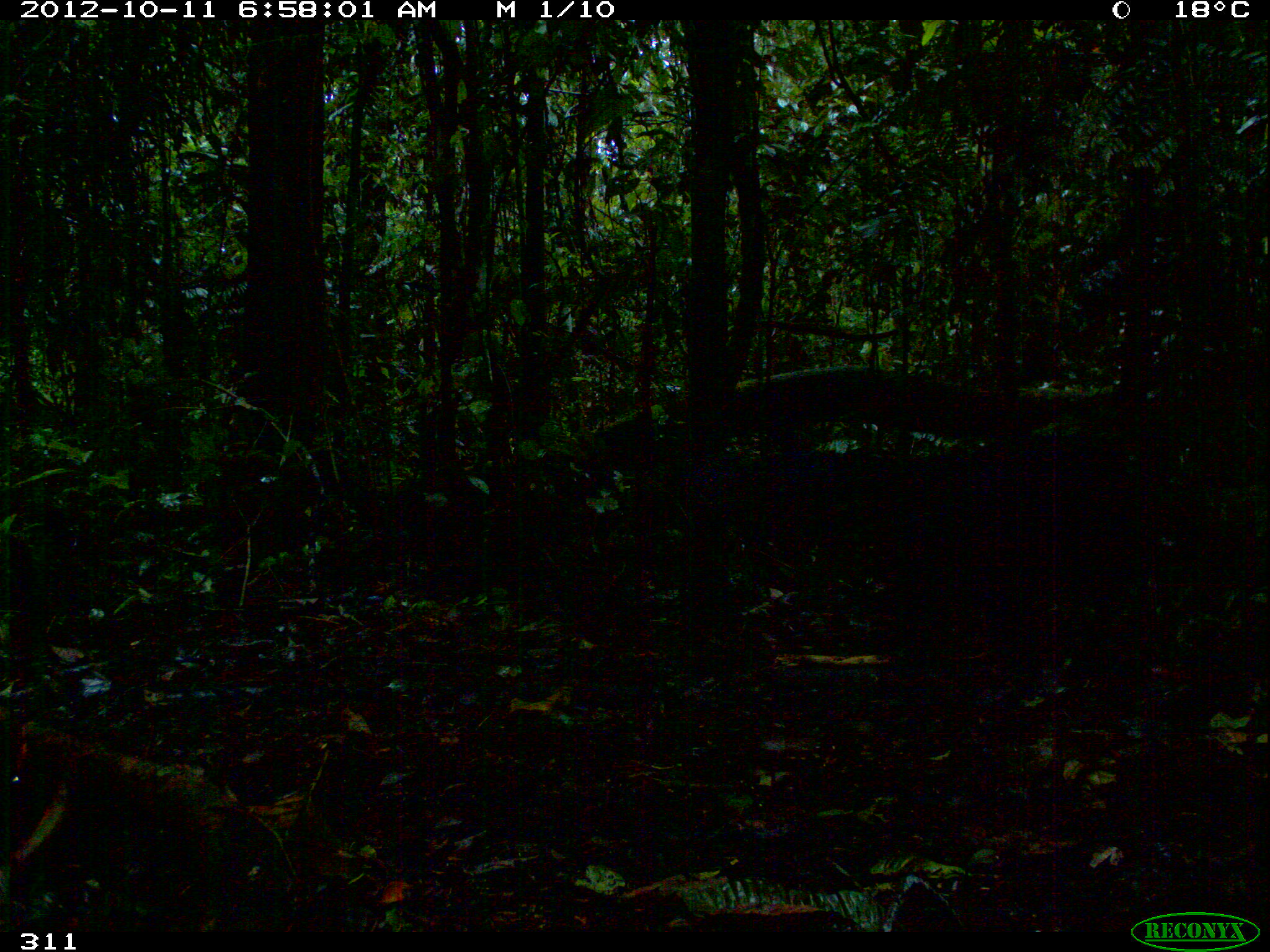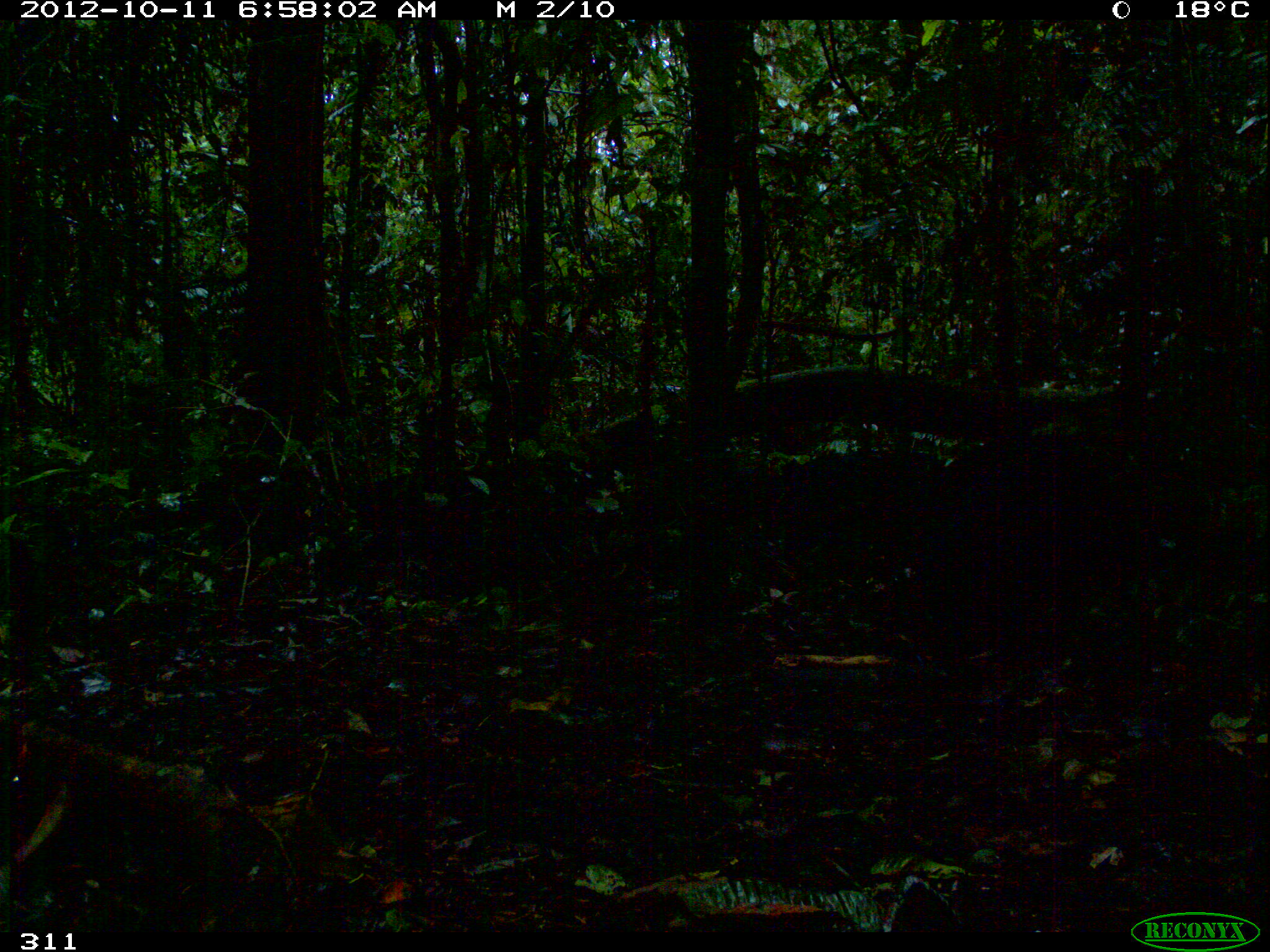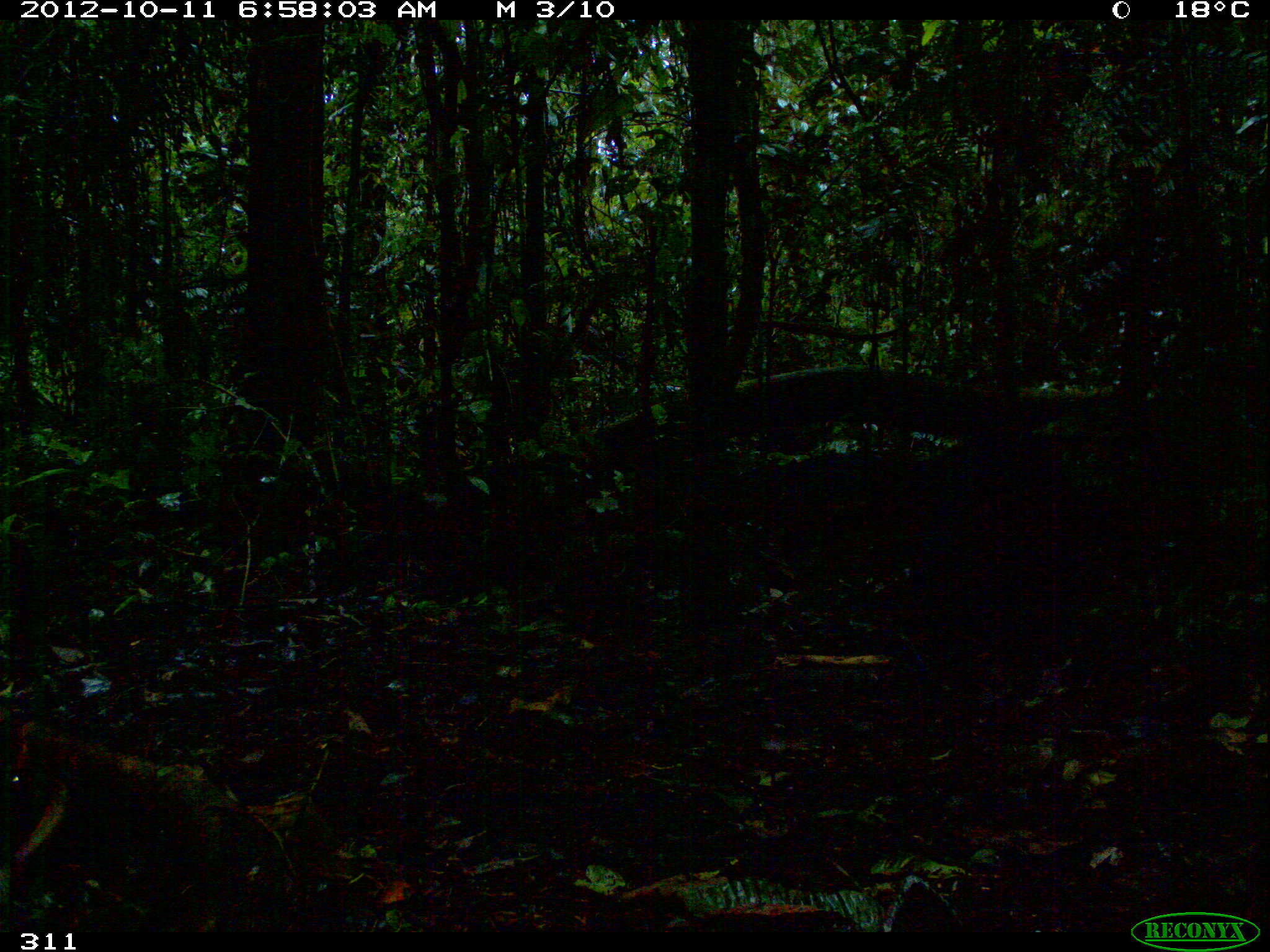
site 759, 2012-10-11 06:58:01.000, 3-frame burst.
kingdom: Animalia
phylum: Chordata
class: Mammalia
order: Artiodactyla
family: Tayassuidae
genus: Tayassu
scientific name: Tayassu pecari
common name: white-lipped peccary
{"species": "Tayassu pecari (white-lipped peccary)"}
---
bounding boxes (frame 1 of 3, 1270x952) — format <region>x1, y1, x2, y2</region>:
tayassu pecari: <region>881, 431, 1196, 689</region>; <region>690, 445, 870, 599</region>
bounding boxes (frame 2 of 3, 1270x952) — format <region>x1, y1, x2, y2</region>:
tayassu pecari: <region>918, 435, 1182, 664</region>; <region>769, 446, 891, 553</region>